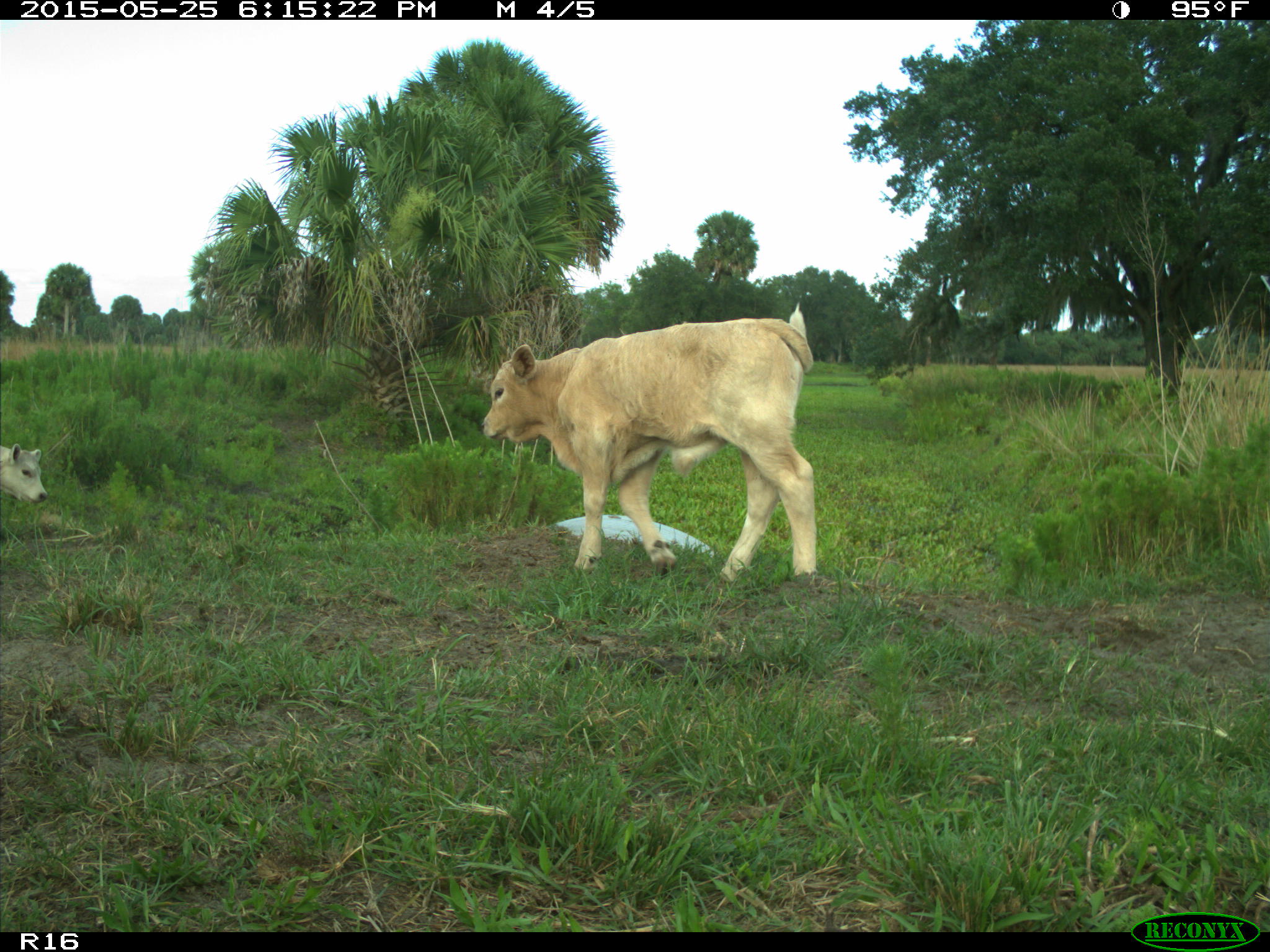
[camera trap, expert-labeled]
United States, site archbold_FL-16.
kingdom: Animalia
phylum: Chordata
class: Mammalia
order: Artiodactyla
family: Bovidae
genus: Bos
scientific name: Bos taurus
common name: domestic cow